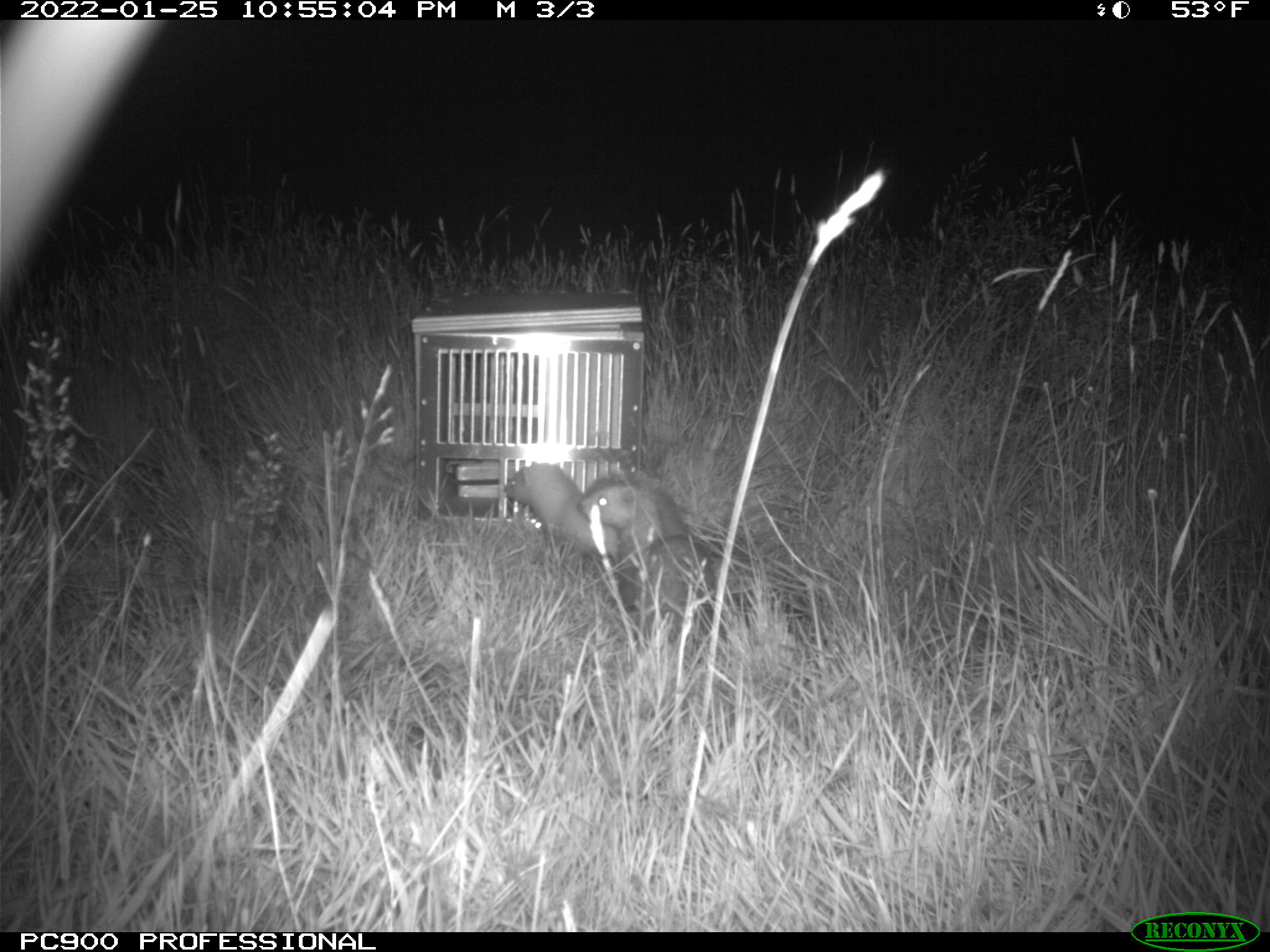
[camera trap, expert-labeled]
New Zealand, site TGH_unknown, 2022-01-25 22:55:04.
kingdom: Animalia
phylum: Chordata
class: Mammalia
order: Carnivora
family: Mustelidae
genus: Mustela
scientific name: Mustela furo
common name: ferret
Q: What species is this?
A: Ferret (Mustela furo).